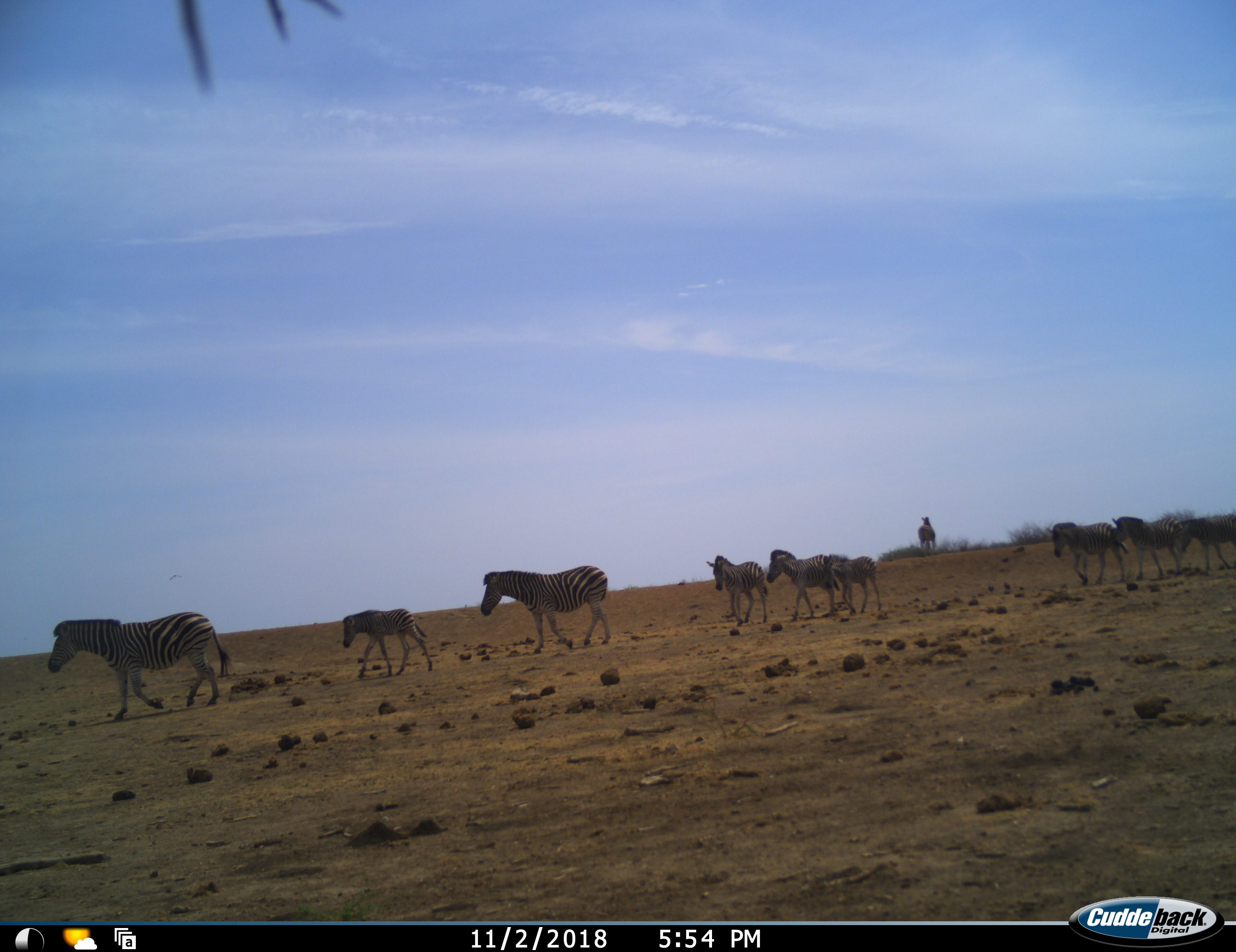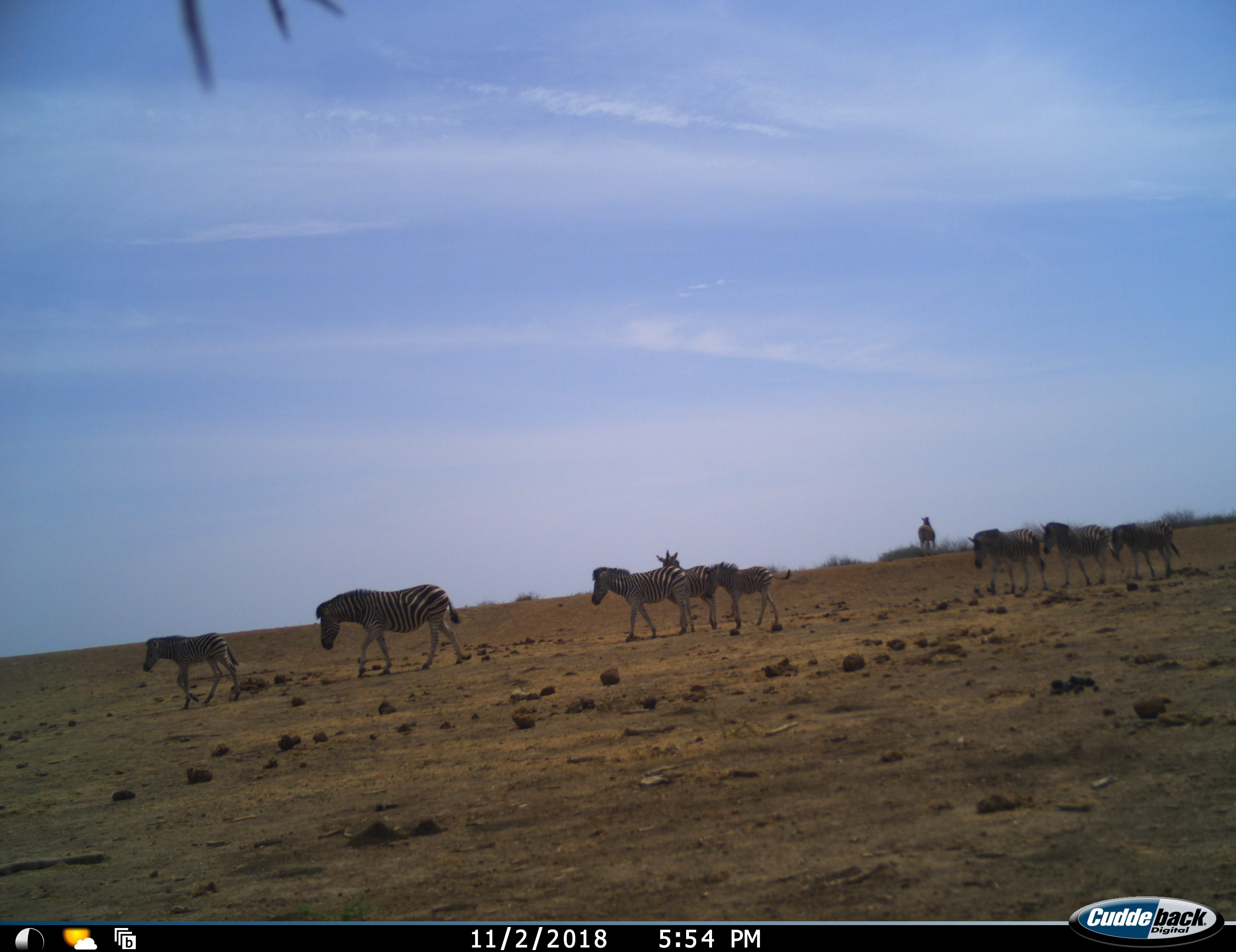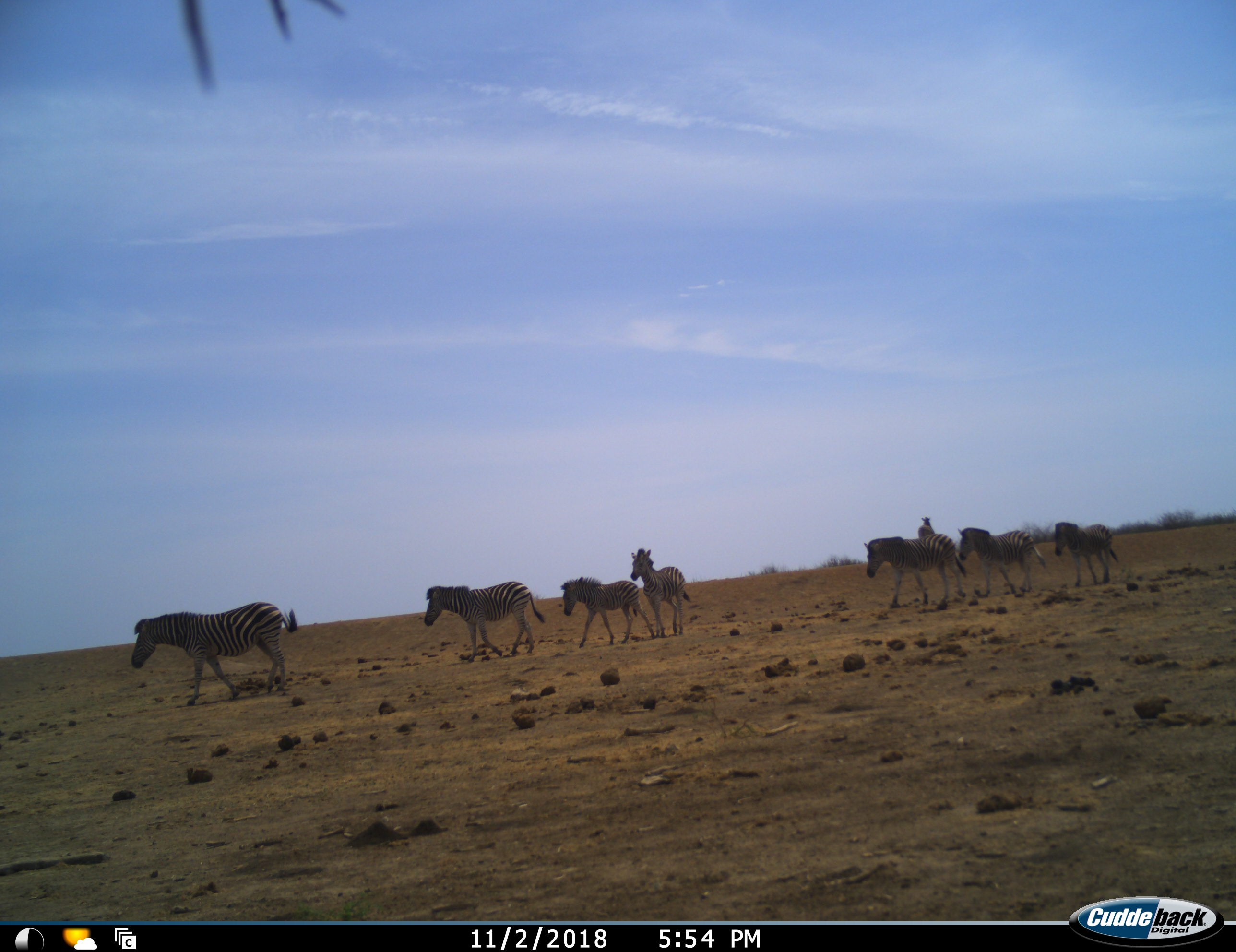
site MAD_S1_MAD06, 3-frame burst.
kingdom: Animalia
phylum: Chordata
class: Mammalia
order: Perissodactyla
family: Equidae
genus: Equus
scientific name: Equus quagga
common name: plains zebra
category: zebraplains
Zebraplains (plains zebra) (Equus quagga), count 10. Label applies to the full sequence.